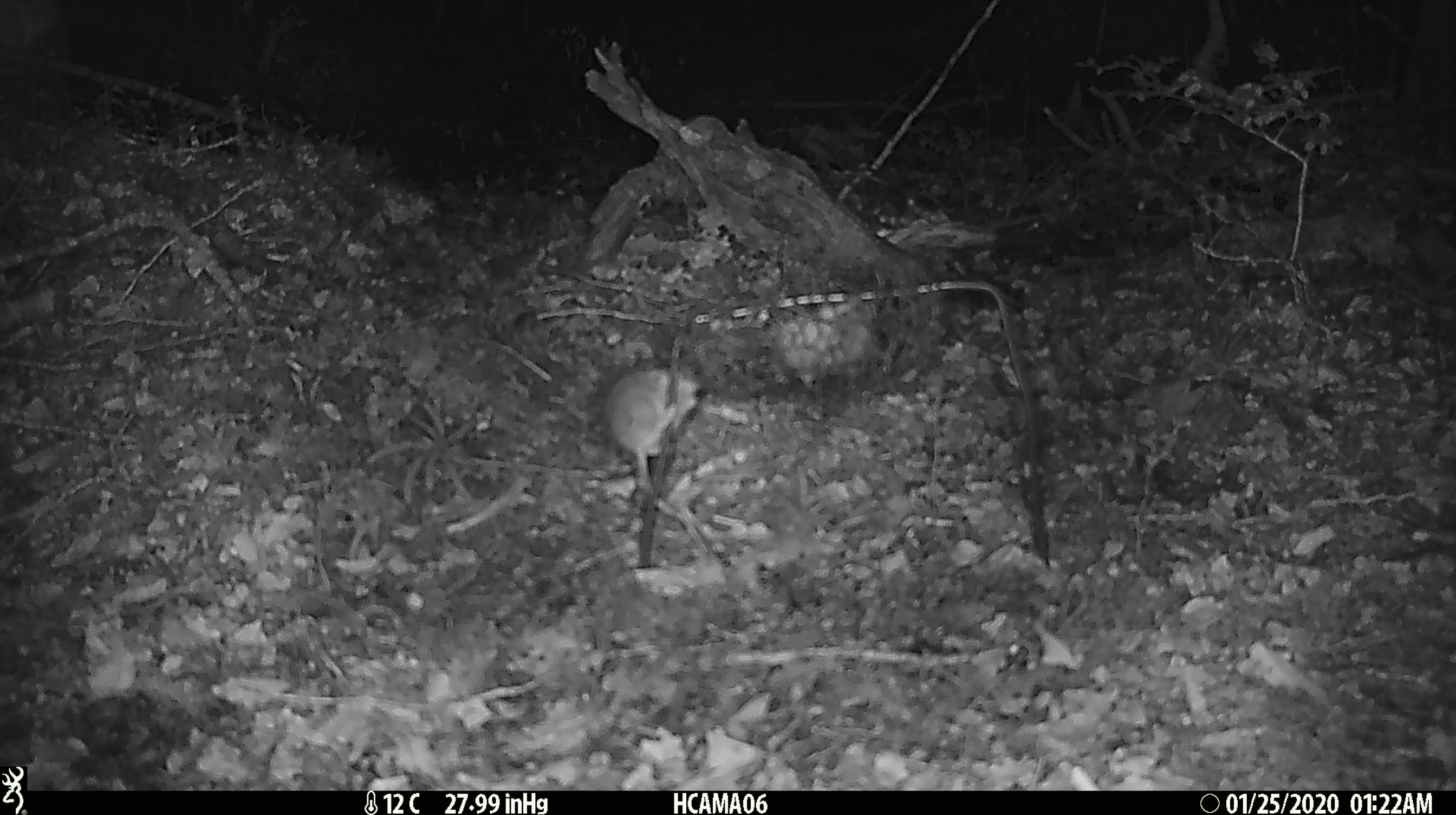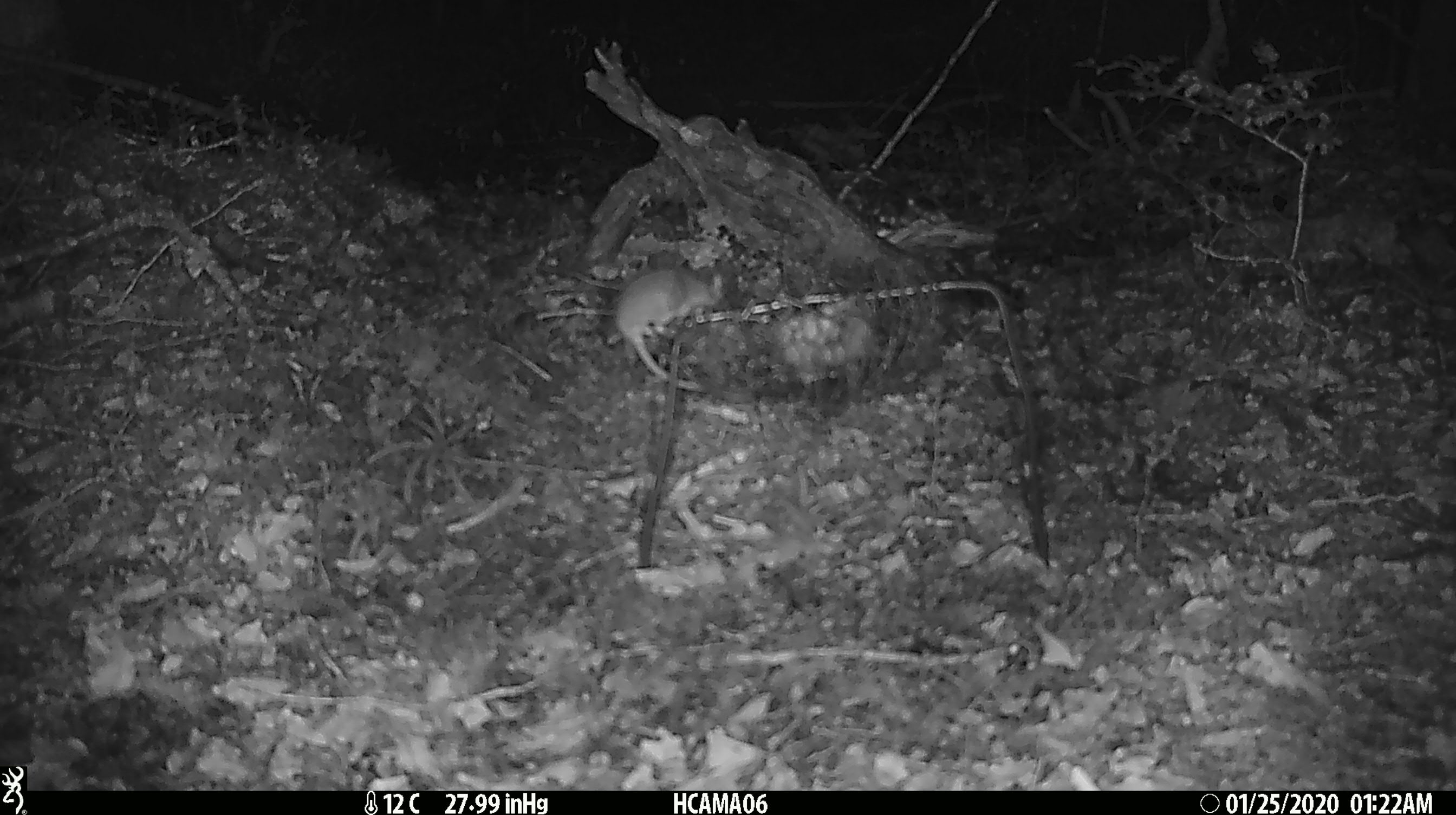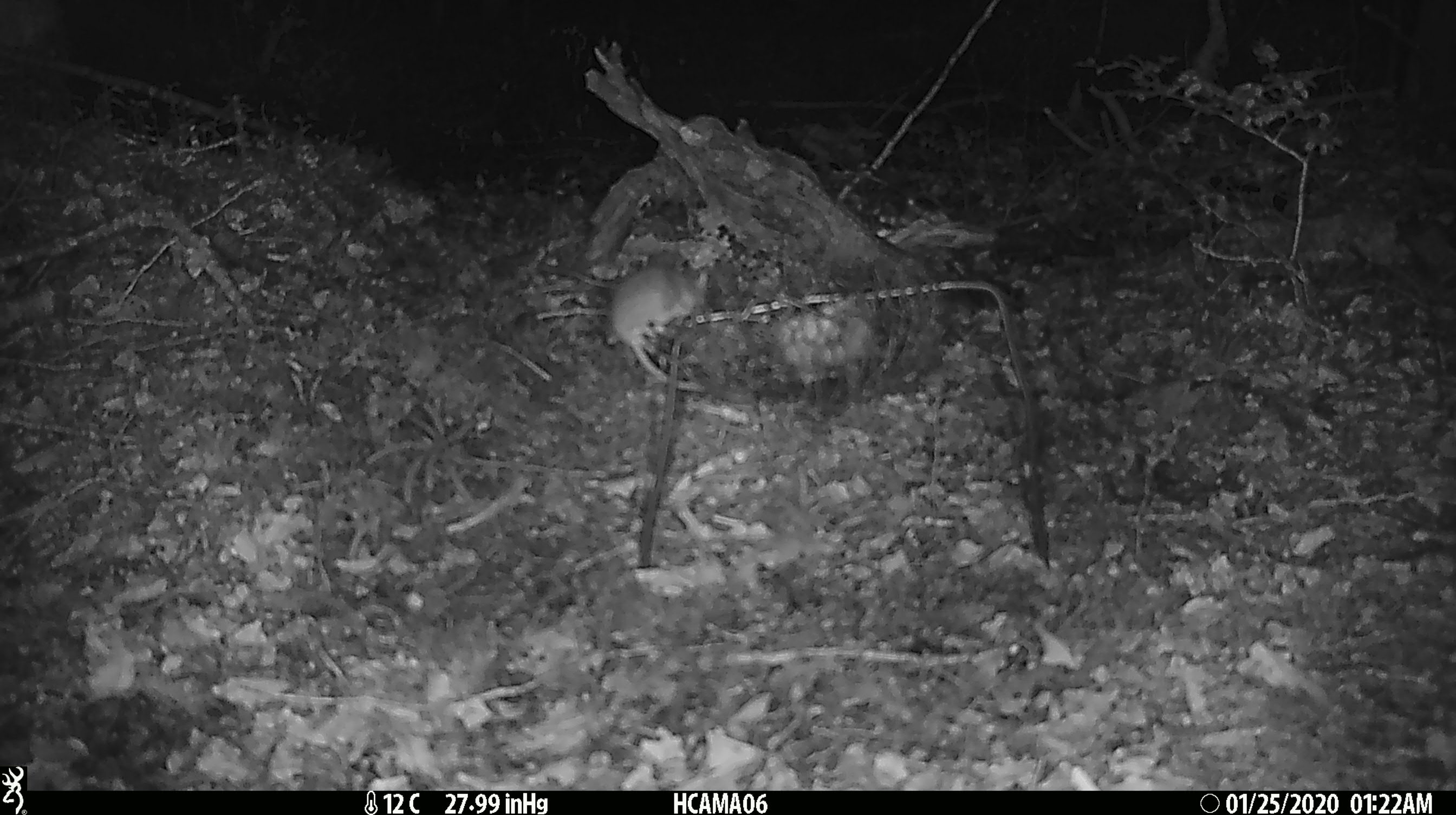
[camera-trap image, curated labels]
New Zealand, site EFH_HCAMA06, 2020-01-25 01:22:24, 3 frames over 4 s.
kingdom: Animalia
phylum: Chordata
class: Mammalia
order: Rodentia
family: Muridae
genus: Mus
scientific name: Mus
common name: mouse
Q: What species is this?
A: Mouse (Mus).